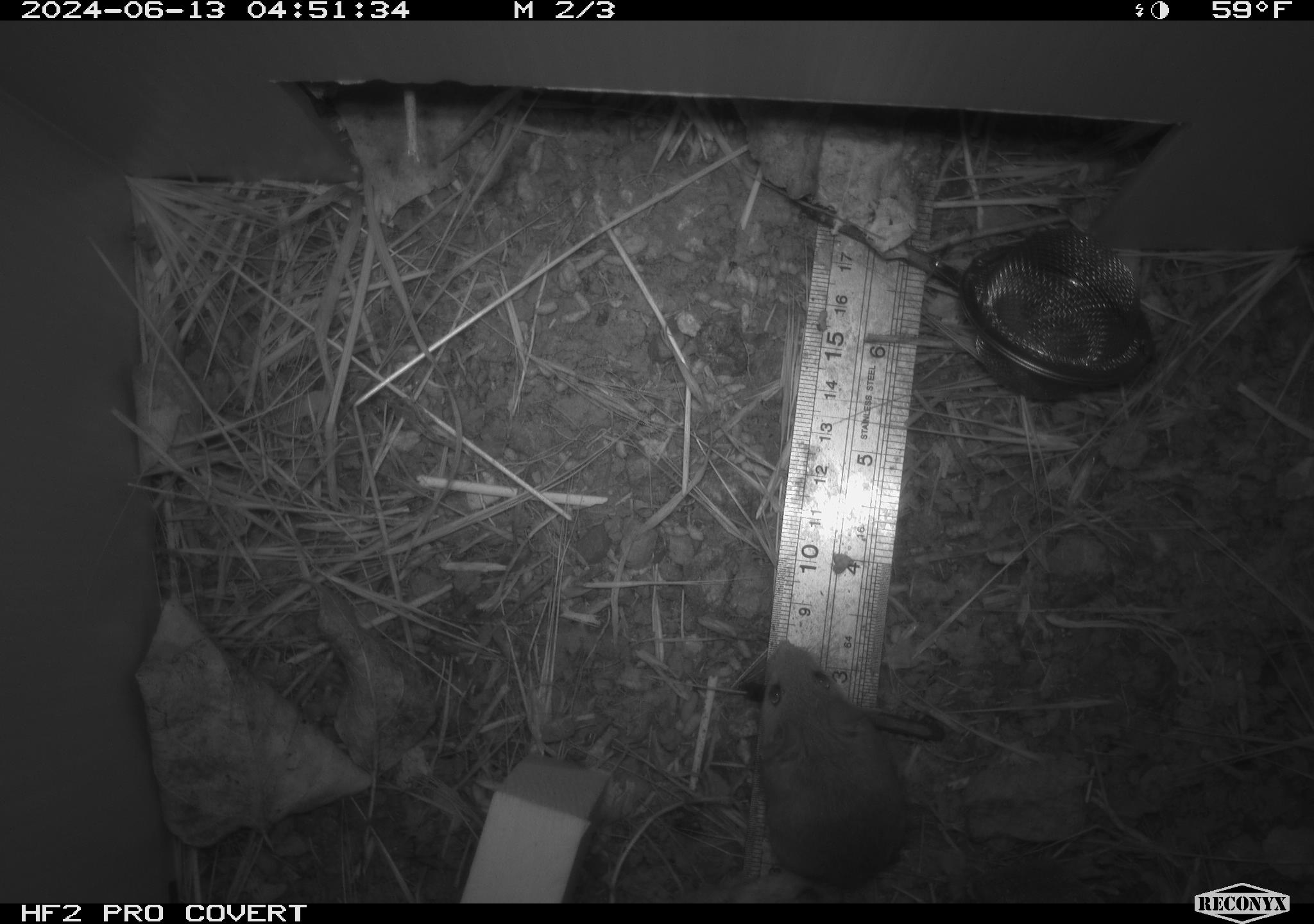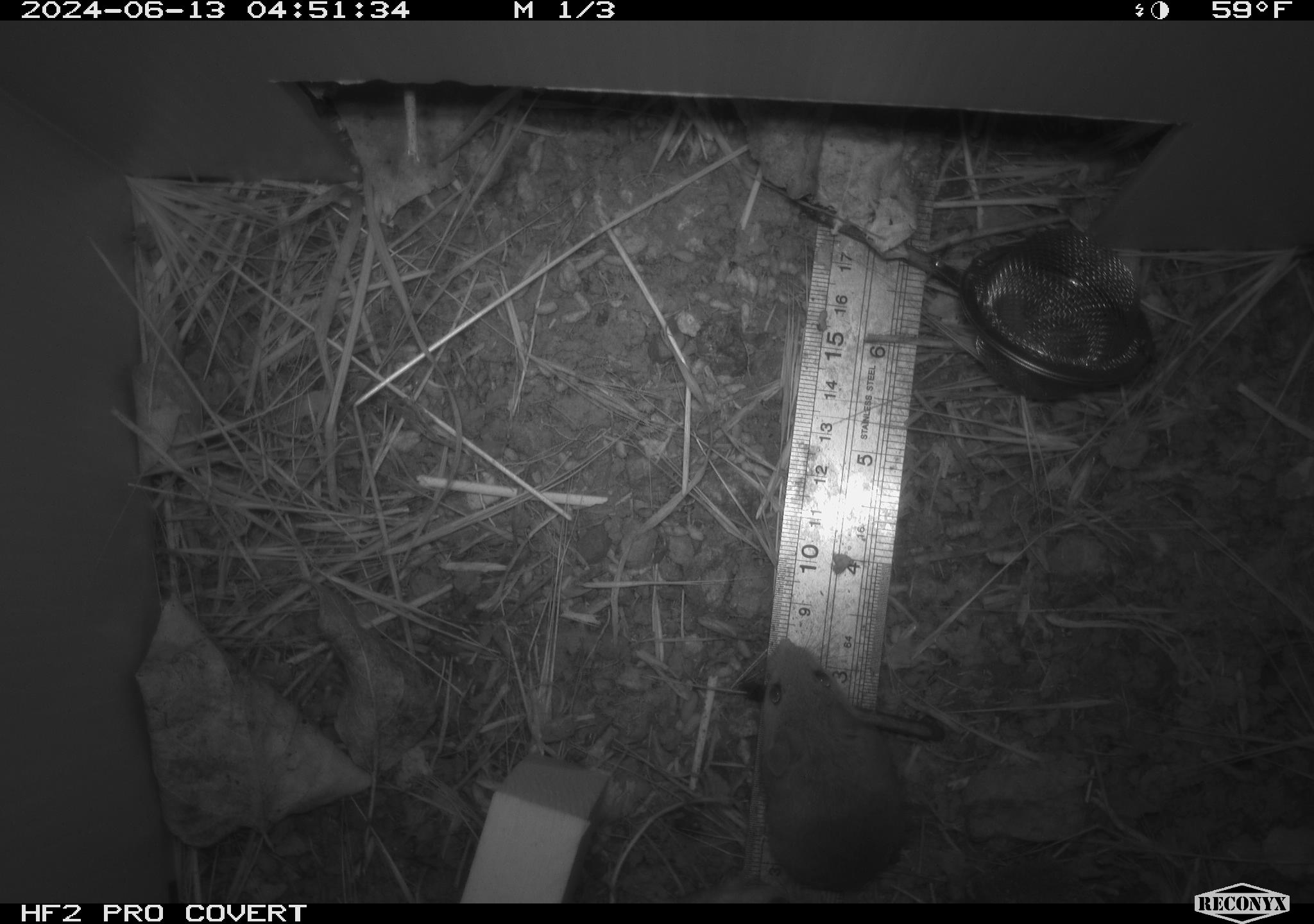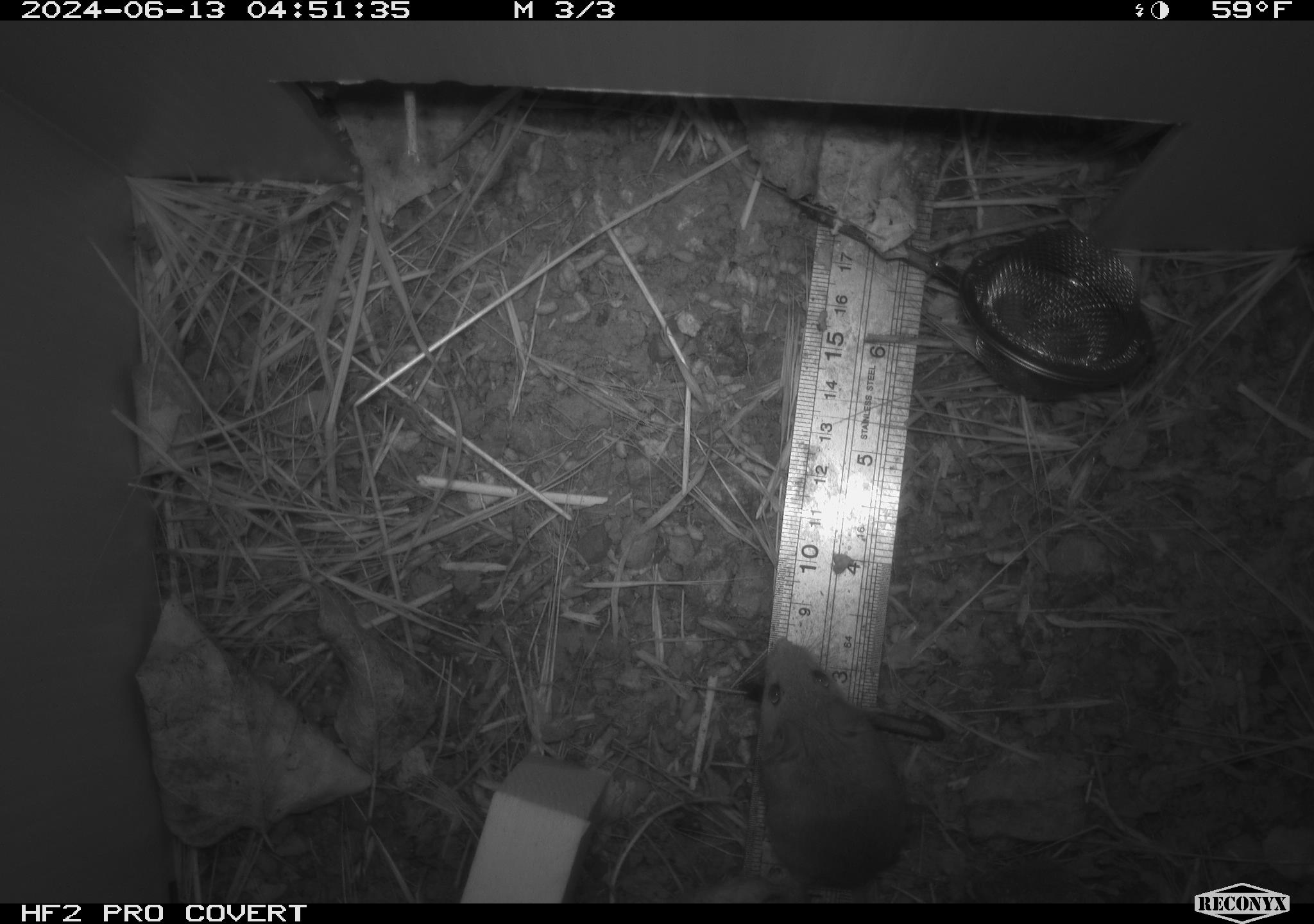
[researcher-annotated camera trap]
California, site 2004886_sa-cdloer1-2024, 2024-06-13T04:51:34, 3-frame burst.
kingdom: Animalia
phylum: Chordata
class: Mammalia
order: Rodentia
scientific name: Rodentia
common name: mouse species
Mouse species (Rodentia).